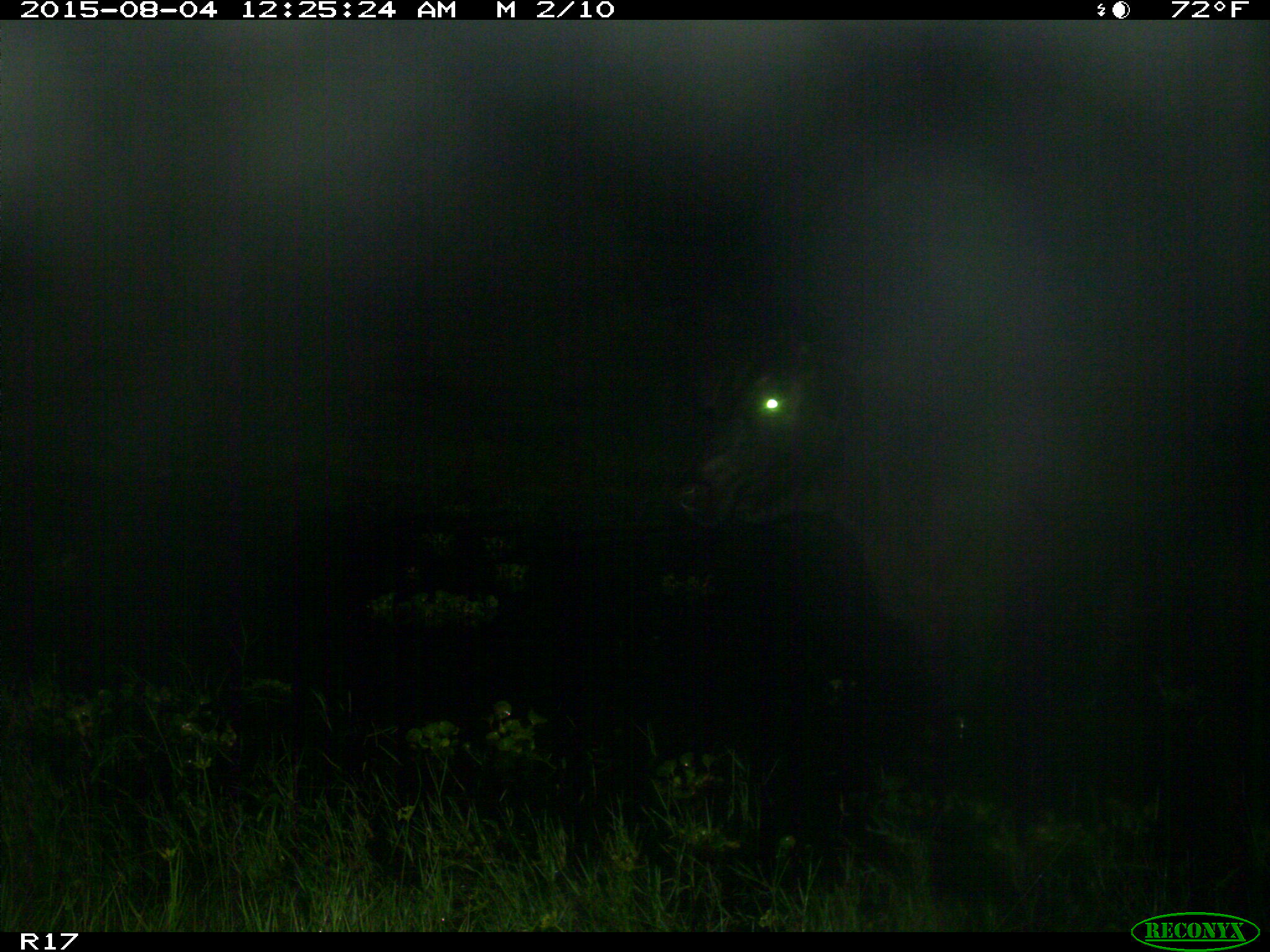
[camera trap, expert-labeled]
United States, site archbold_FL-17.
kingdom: Animalia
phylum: Chordata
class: Mammalia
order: Artiodactyla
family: Bovidae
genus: Bos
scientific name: Bos taurus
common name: domestic cow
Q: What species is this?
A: Bos taurus (domestic cow).